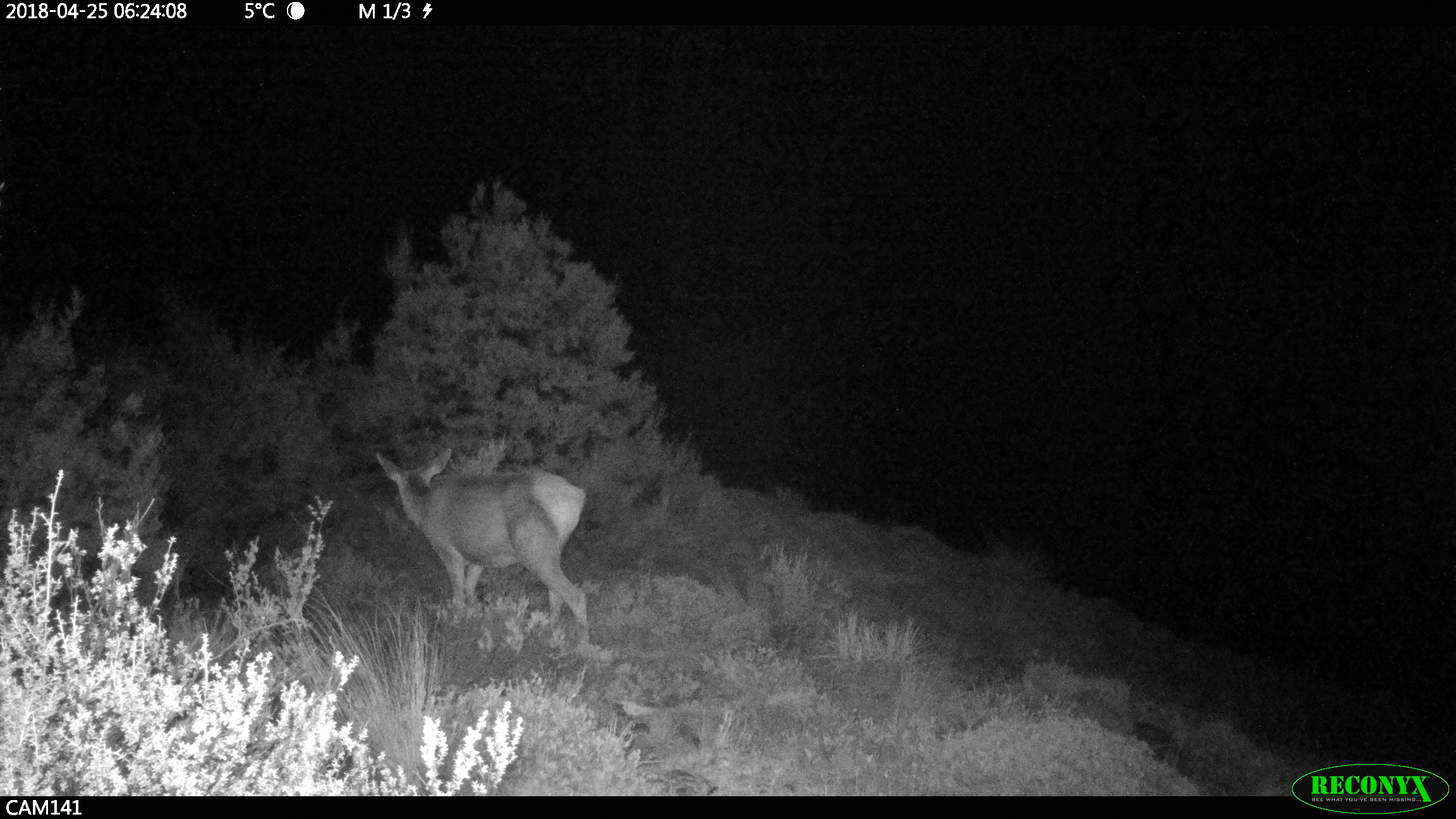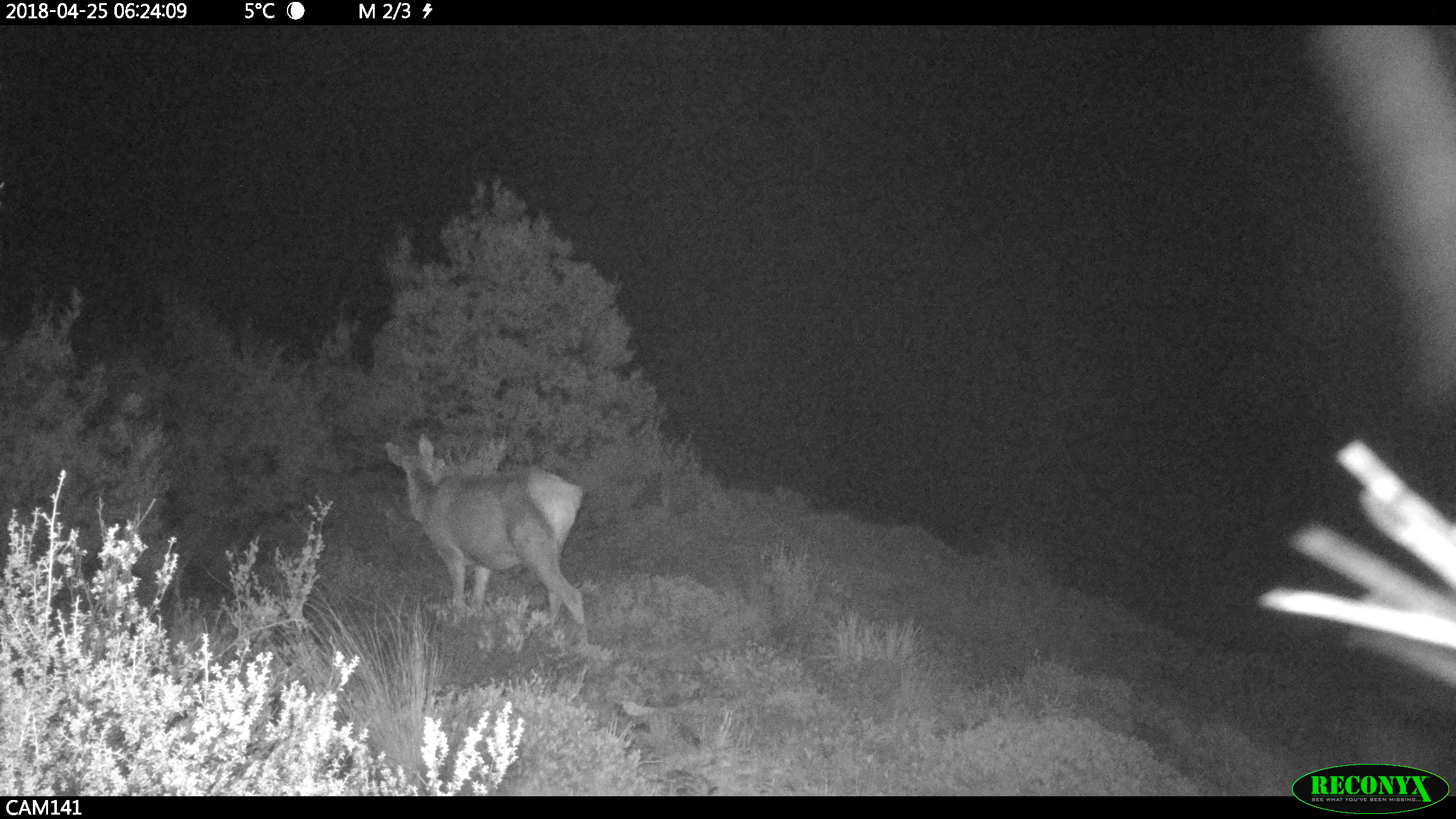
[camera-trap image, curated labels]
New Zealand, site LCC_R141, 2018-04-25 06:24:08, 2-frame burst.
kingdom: Animalia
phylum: Chordata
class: Mammalia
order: Artiodactyla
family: Cervidae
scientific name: Cervidae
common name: deer